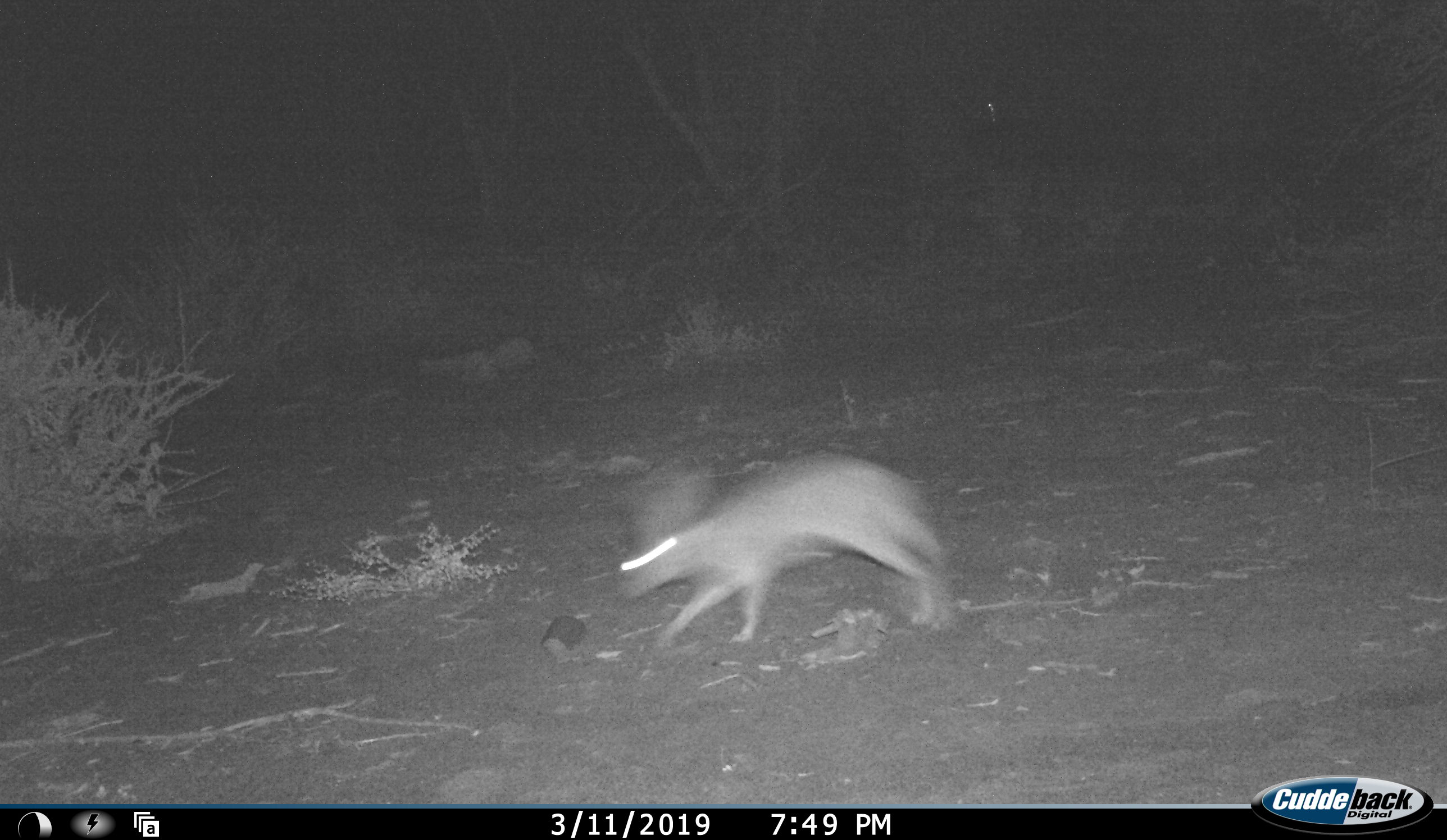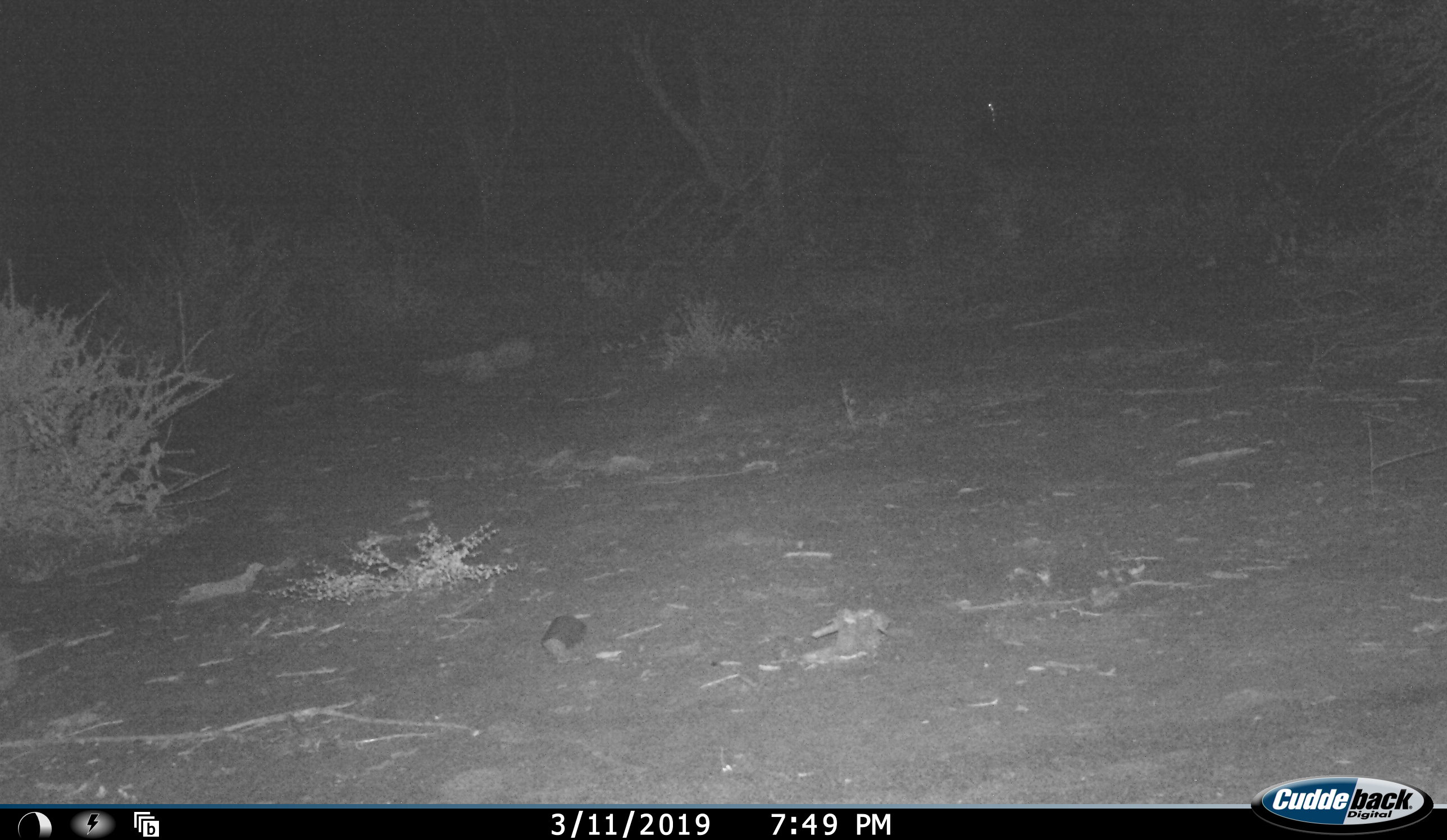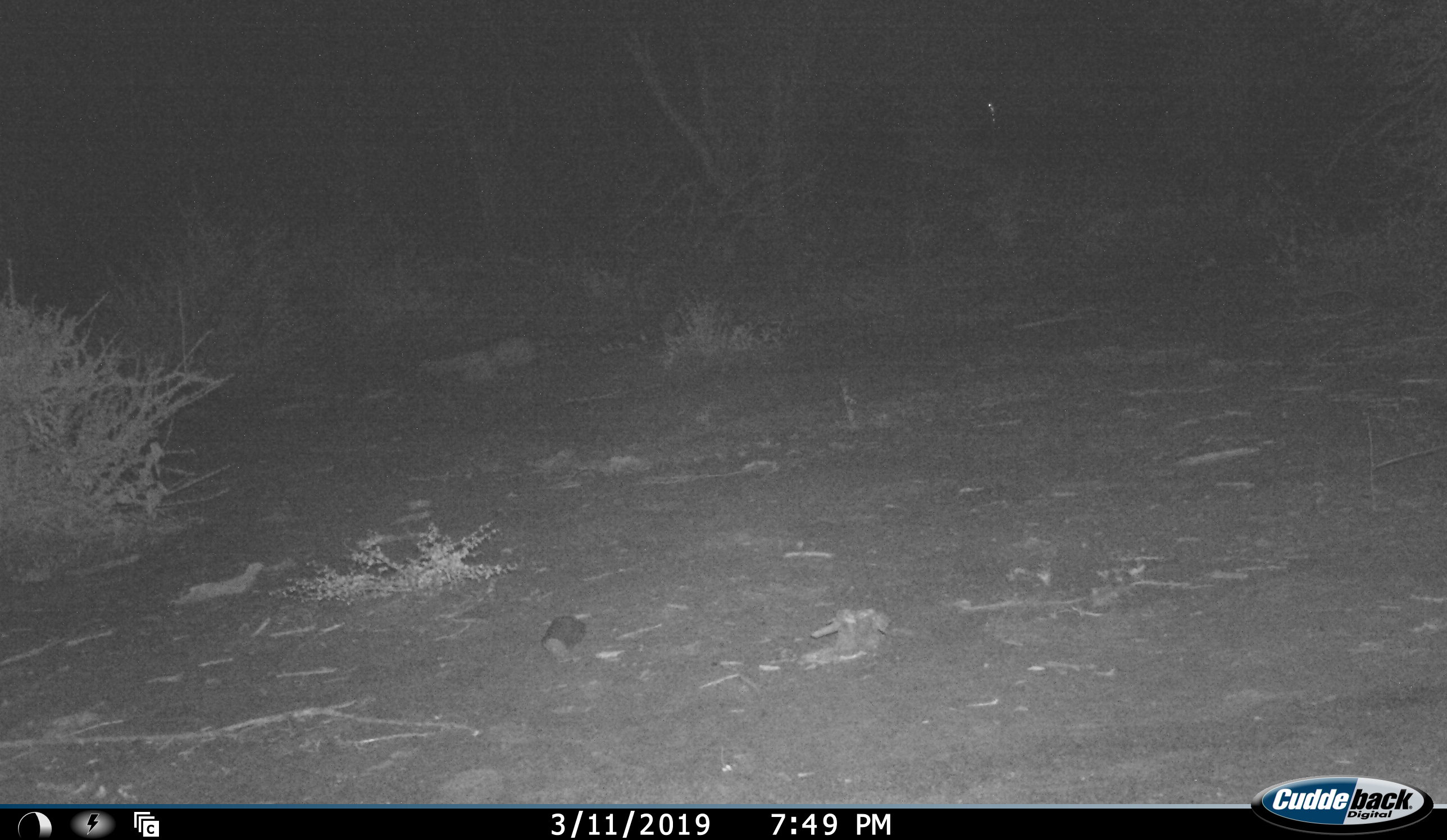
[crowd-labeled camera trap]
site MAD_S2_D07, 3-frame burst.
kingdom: Animalia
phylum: Chordata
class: Mammalia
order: Lagomorpha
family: Leporidae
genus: Lepus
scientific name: Lepus capensis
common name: cape hare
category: harecape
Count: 1.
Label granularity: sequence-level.